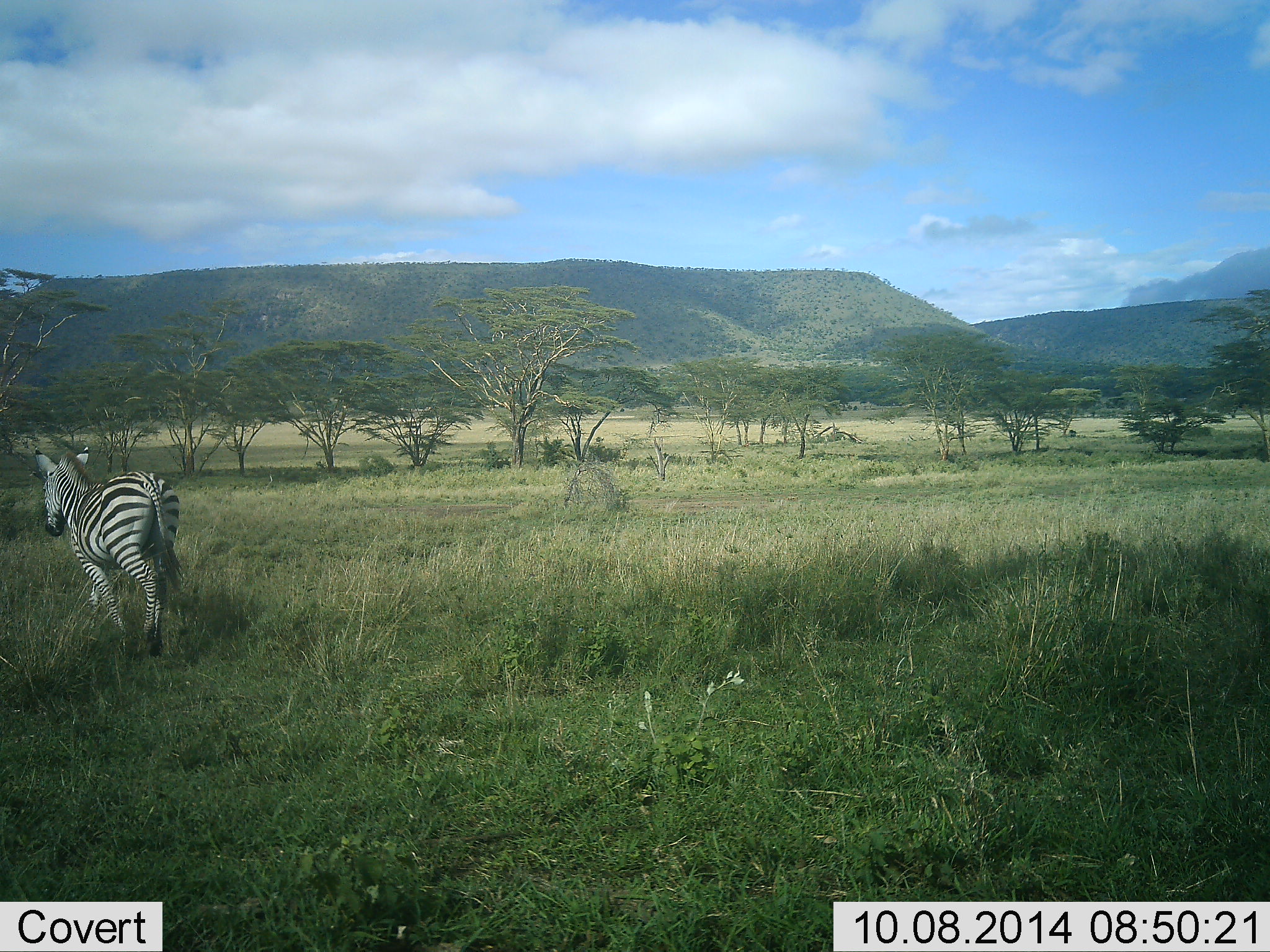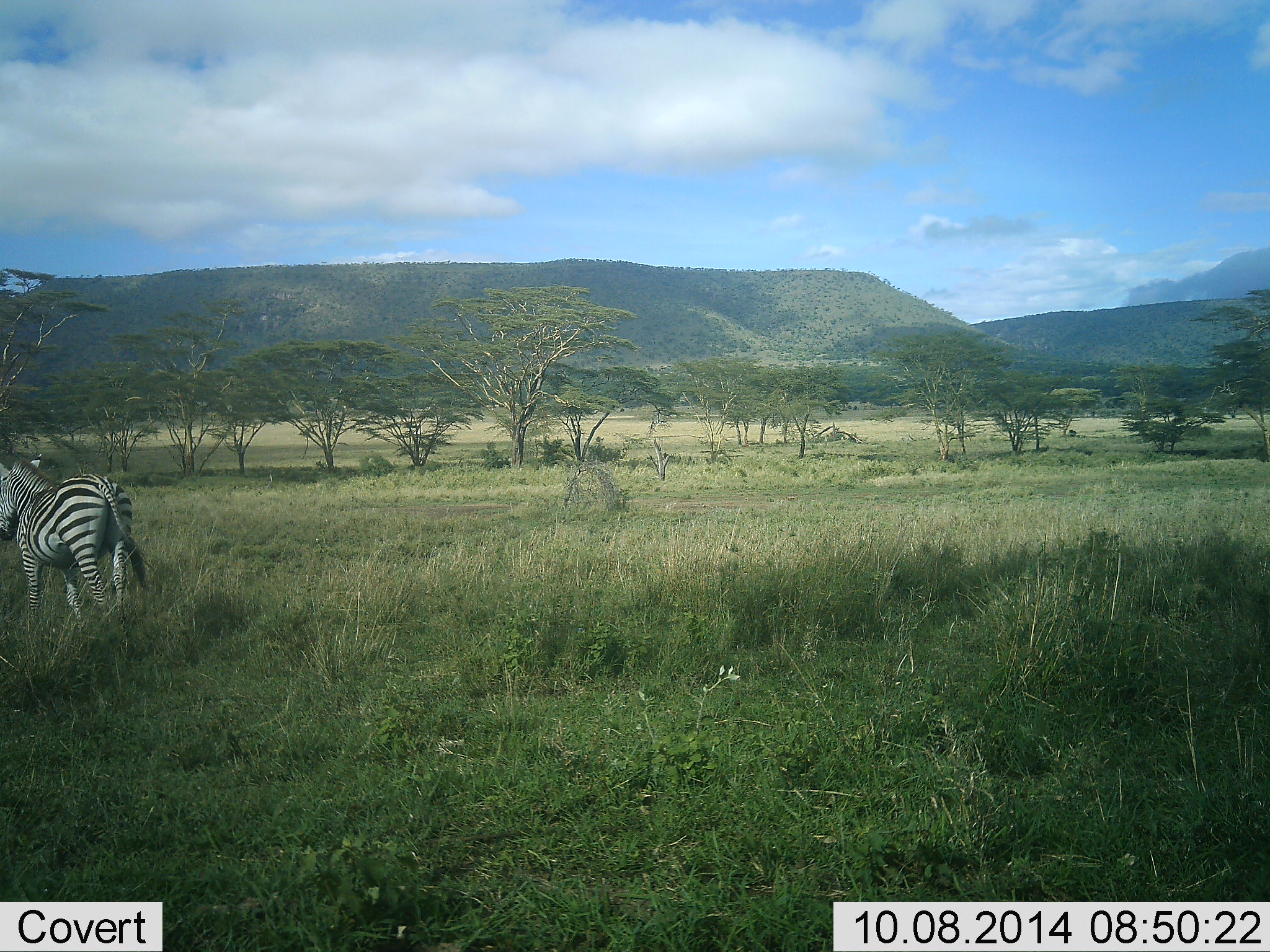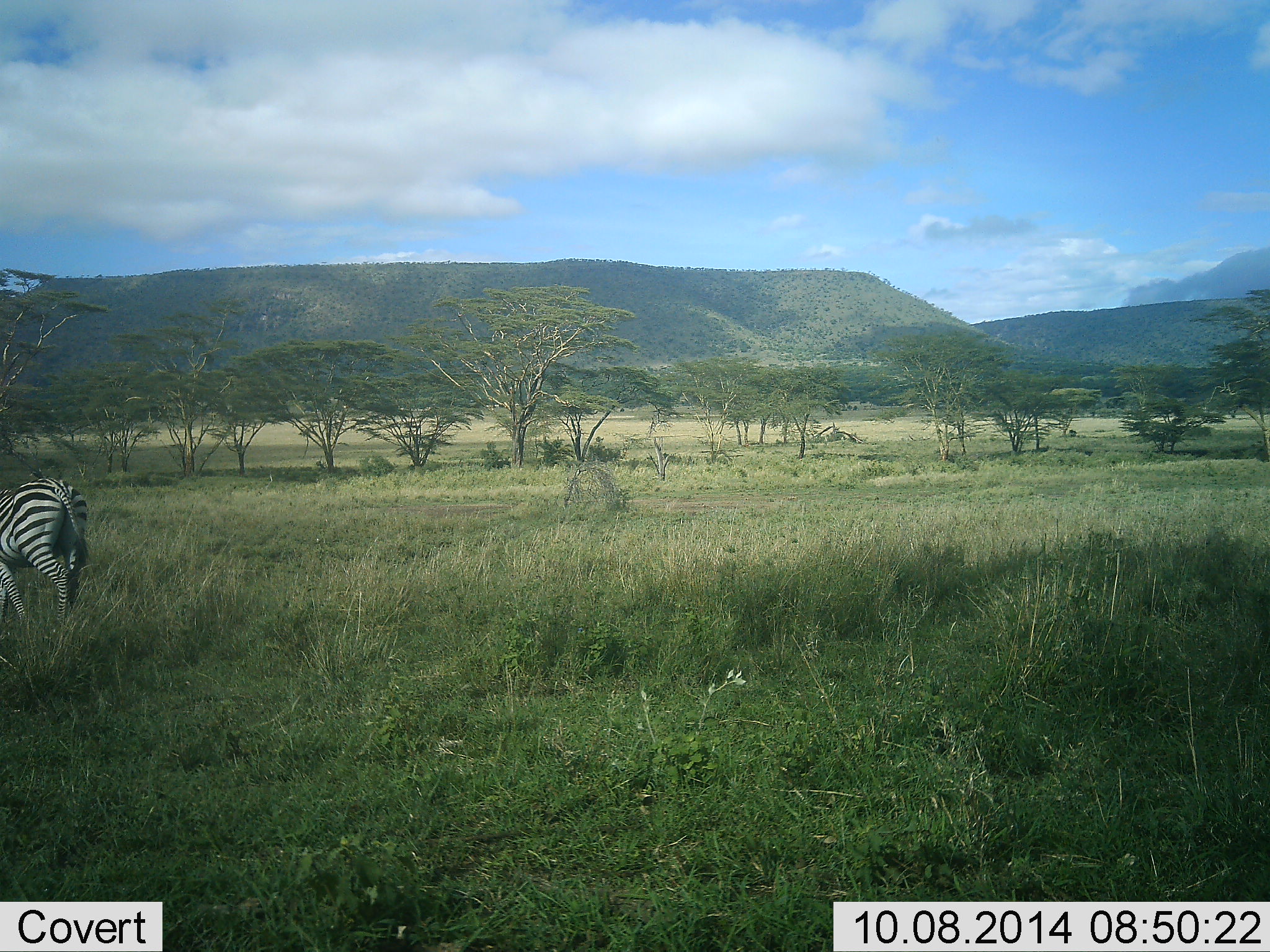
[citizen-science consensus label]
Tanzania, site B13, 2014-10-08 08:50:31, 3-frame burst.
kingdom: Animalia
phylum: Chordata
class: Mammalia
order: Perissodactyla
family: Equidae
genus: Equus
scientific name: Equus quagga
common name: plains zebra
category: zebra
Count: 1.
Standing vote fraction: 20%.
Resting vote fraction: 0%.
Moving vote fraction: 90%.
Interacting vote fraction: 0%.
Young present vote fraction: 0%.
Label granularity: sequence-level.